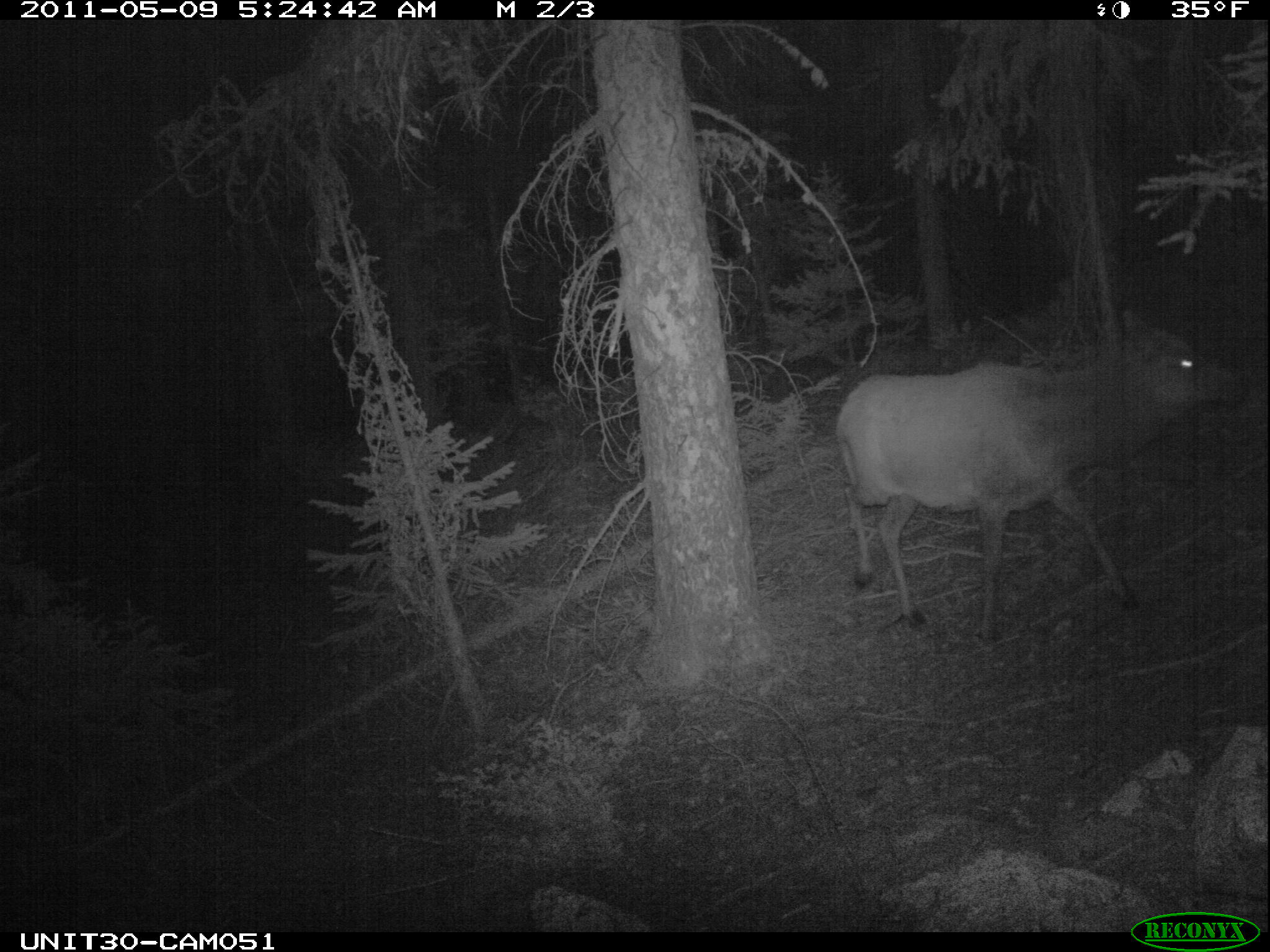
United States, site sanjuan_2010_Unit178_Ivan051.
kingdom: Animalia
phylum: Chordata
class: Mammalia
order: Artiodactyla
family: Cervidae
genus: Cervus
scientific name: Cervus elaphus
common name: red deer